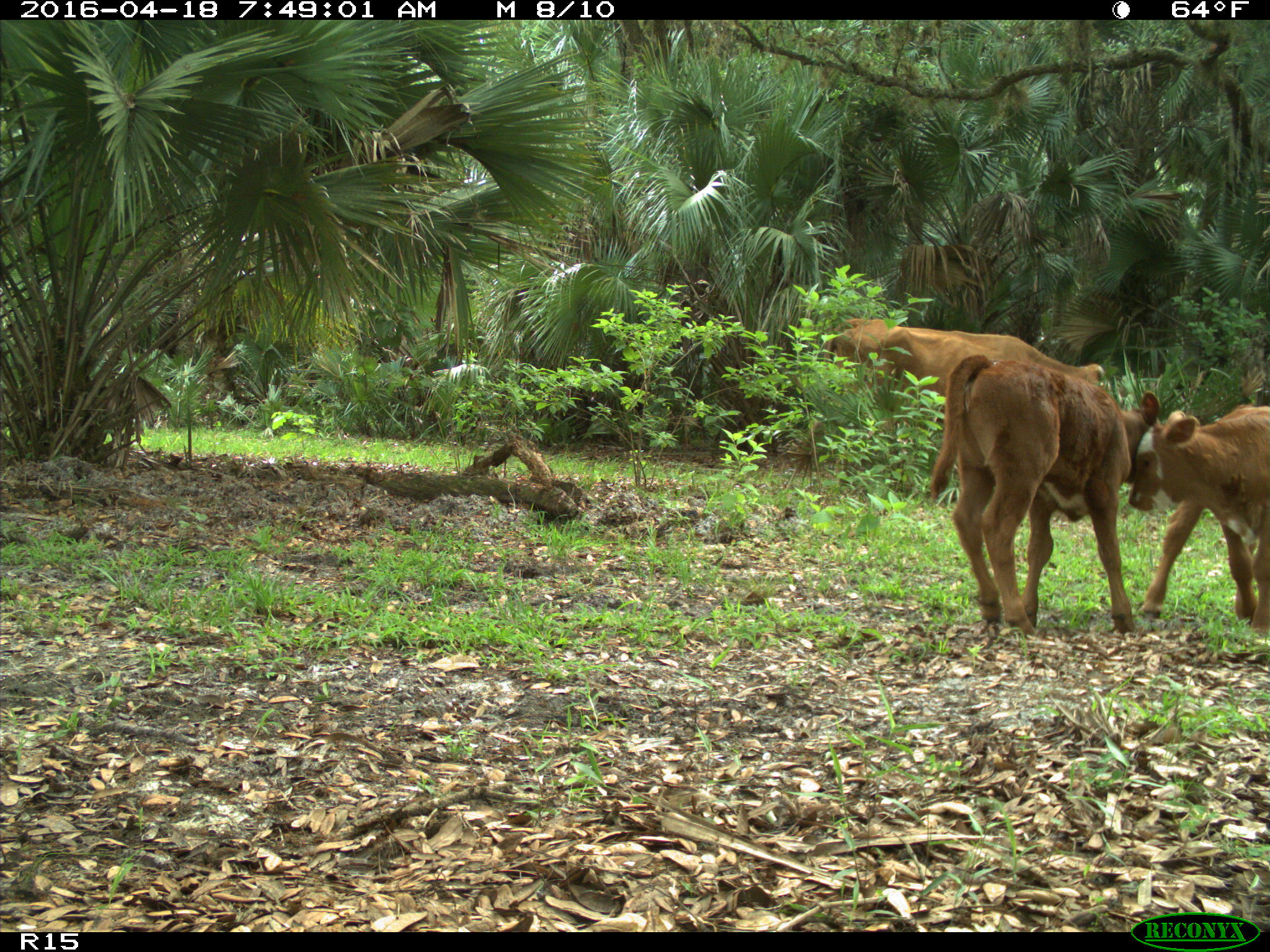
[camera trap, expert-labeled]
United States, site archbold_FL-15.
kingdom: Animalia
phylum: Chordata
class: Mammalia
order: Artiodactyla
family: Bovidae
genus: Bos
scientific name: Bos taurus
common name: domestic cow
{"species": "Bos taurus (domestic cow)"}